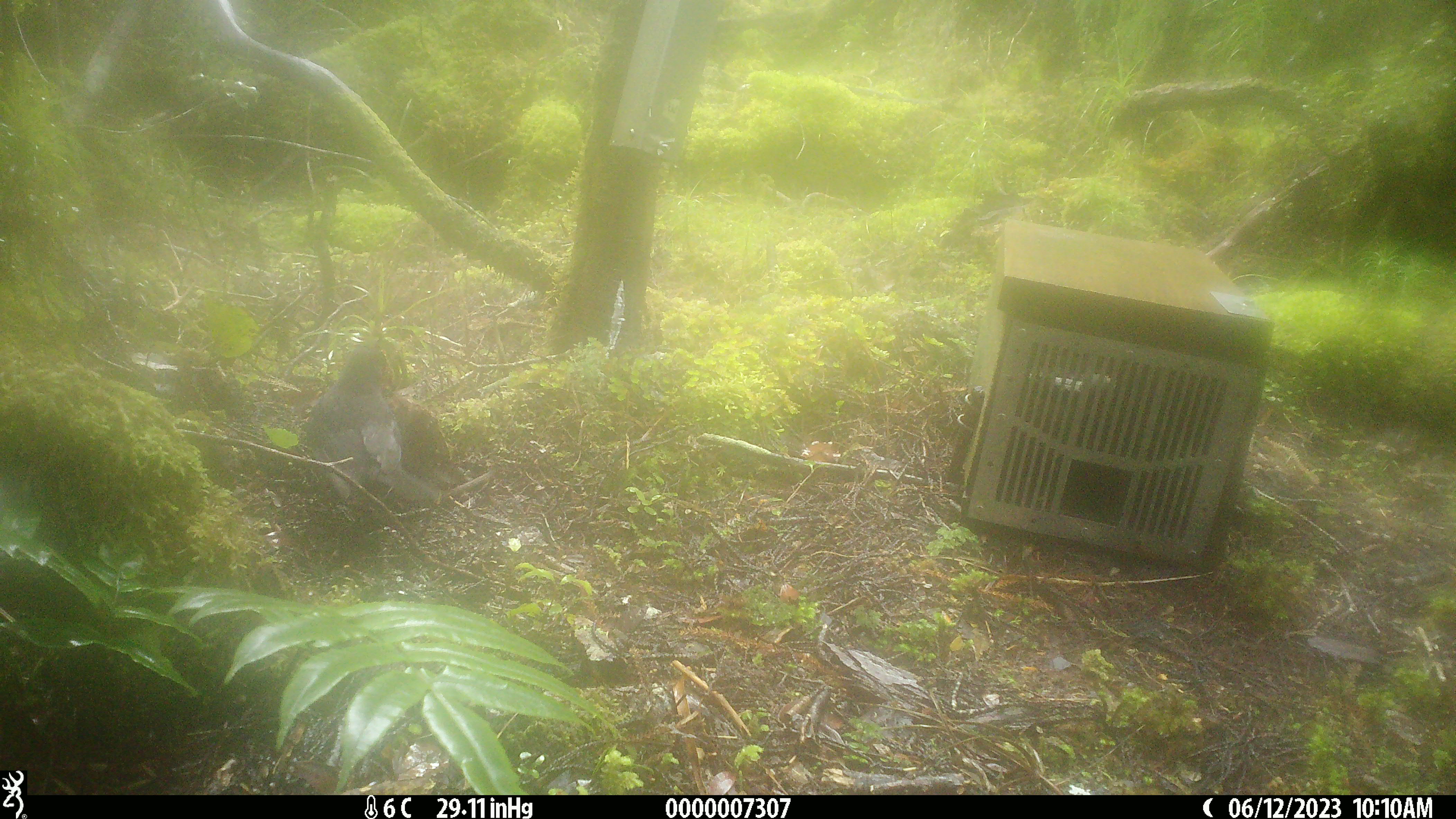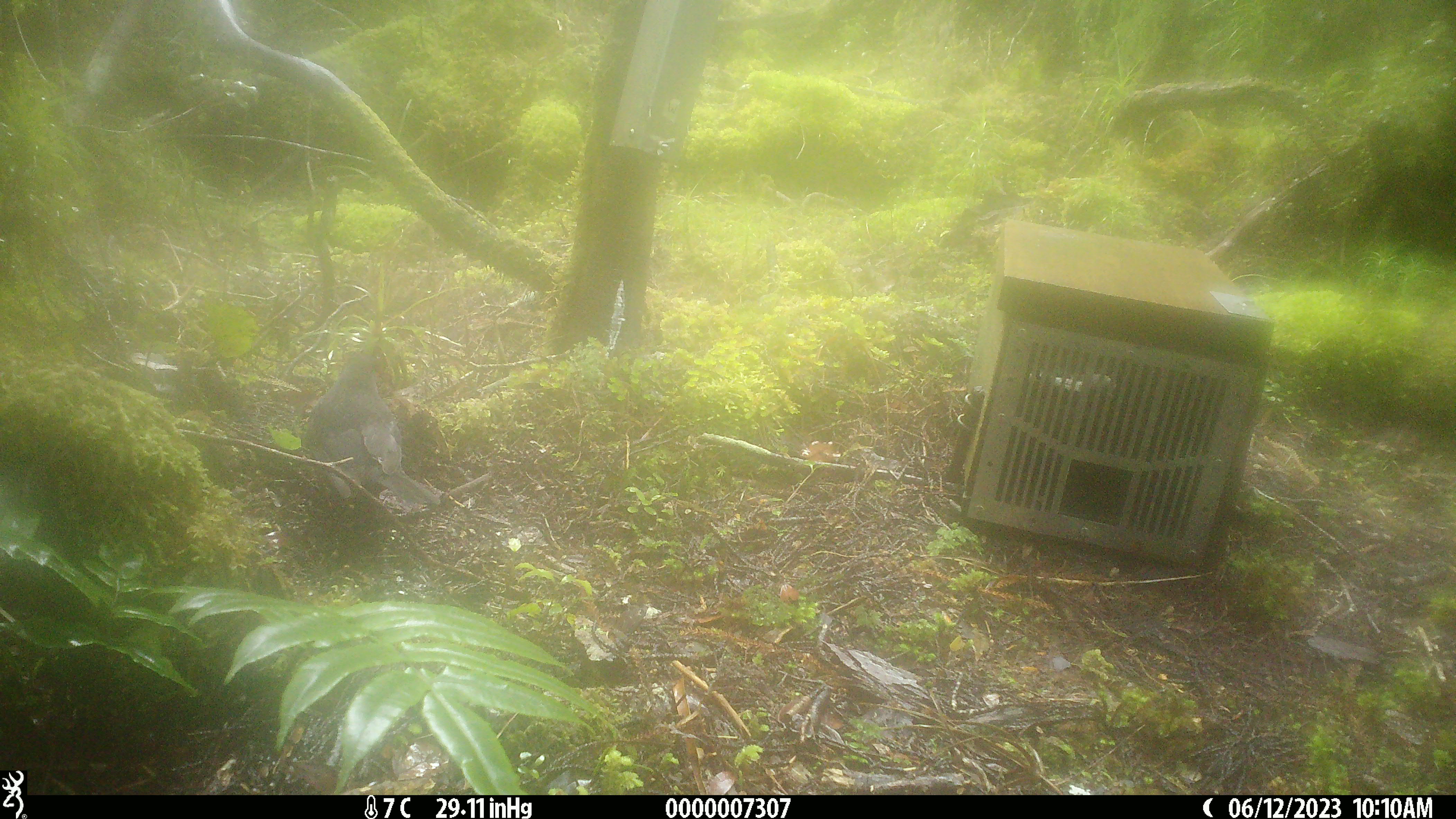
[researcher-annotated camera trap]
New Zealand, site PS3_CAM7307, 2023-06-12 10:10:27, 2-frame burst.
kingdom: Animalia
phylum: Chordata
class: Aves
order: Passeriformes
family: Turdidae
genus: Turdus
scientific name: Turdus merula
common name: eurasian blackbird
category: blackbird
Blackbird (eurasian blackbird) (Turdus merula).